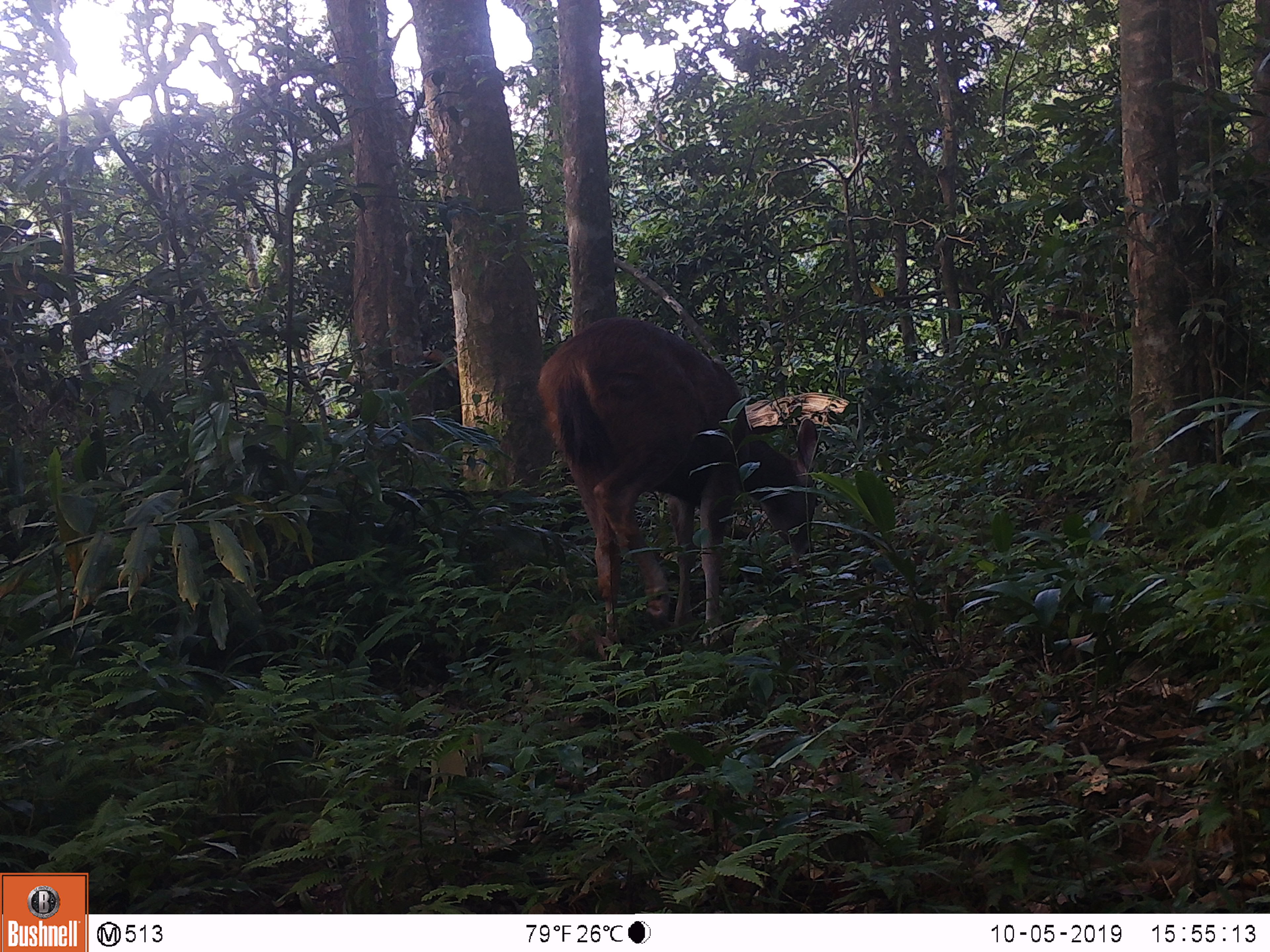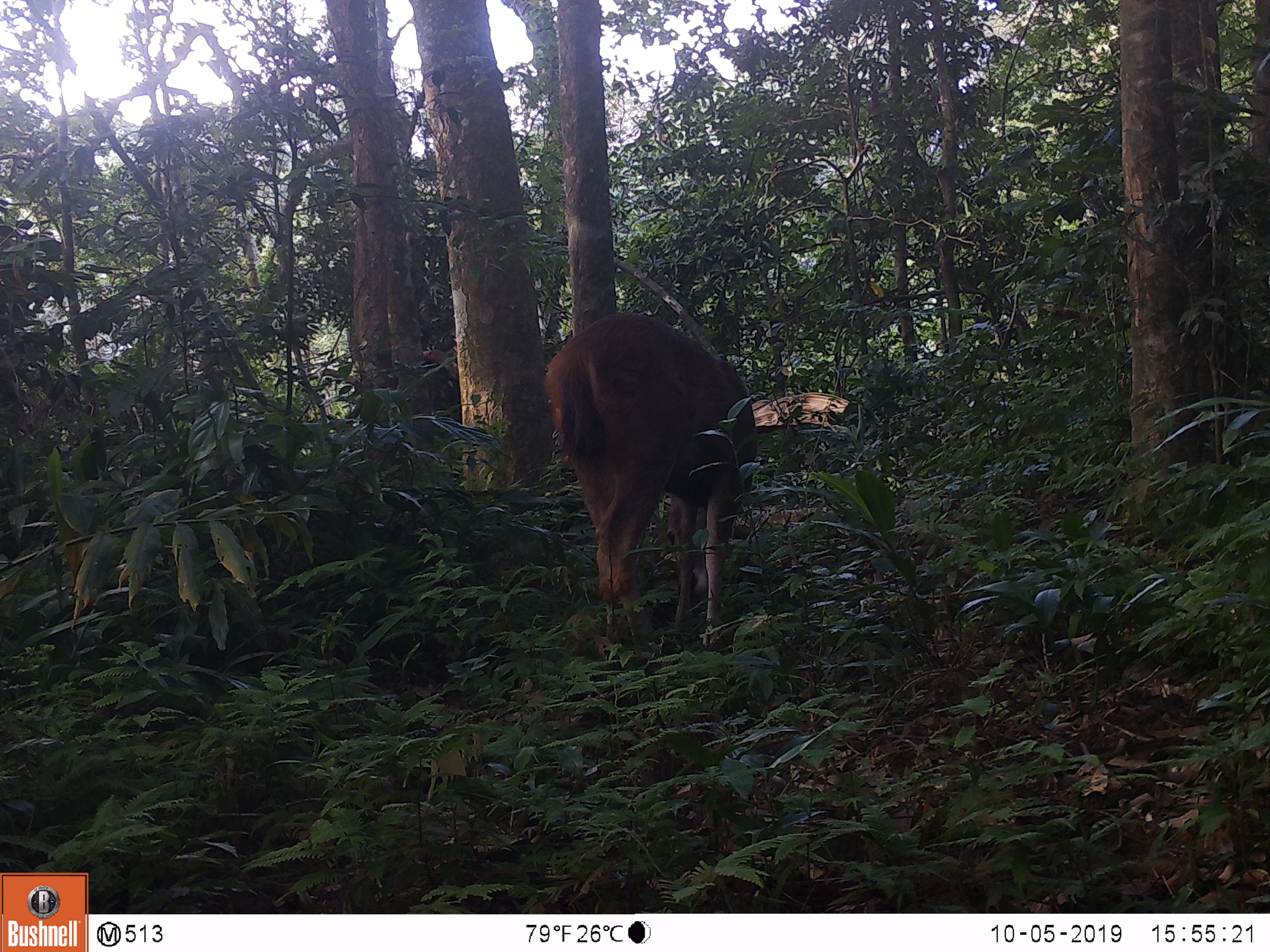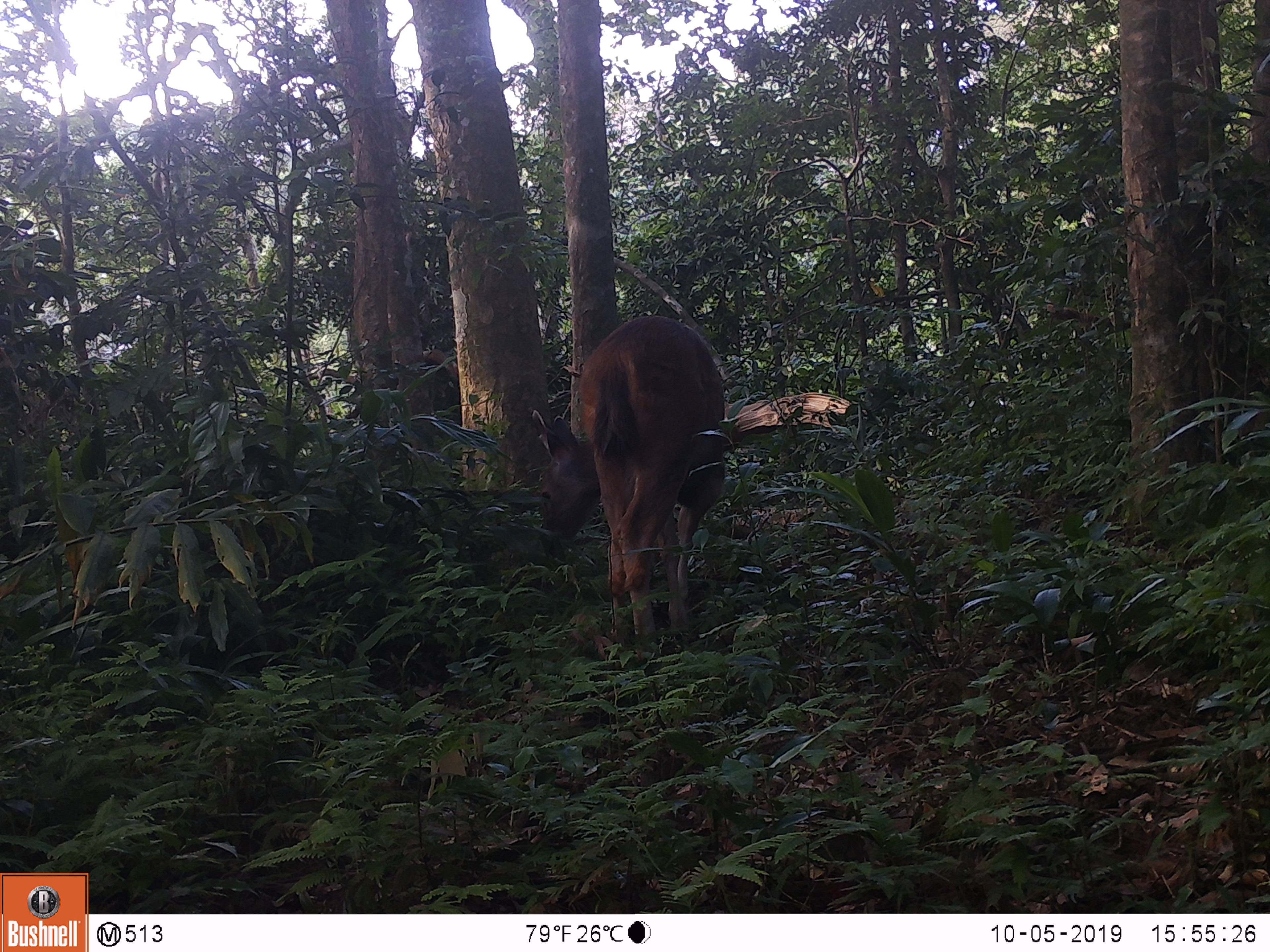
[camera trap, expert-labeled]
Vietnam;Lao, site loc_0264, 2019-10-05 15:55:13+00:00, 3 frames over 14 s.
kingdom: Animalia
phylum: Chordata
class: Mammalia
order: Artiodactyla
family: Cervidae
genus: Rusa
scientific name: Rusa unicolor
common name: sambar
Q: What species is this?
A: Sambar (Rusa unicolor).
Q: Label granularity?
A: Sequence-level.